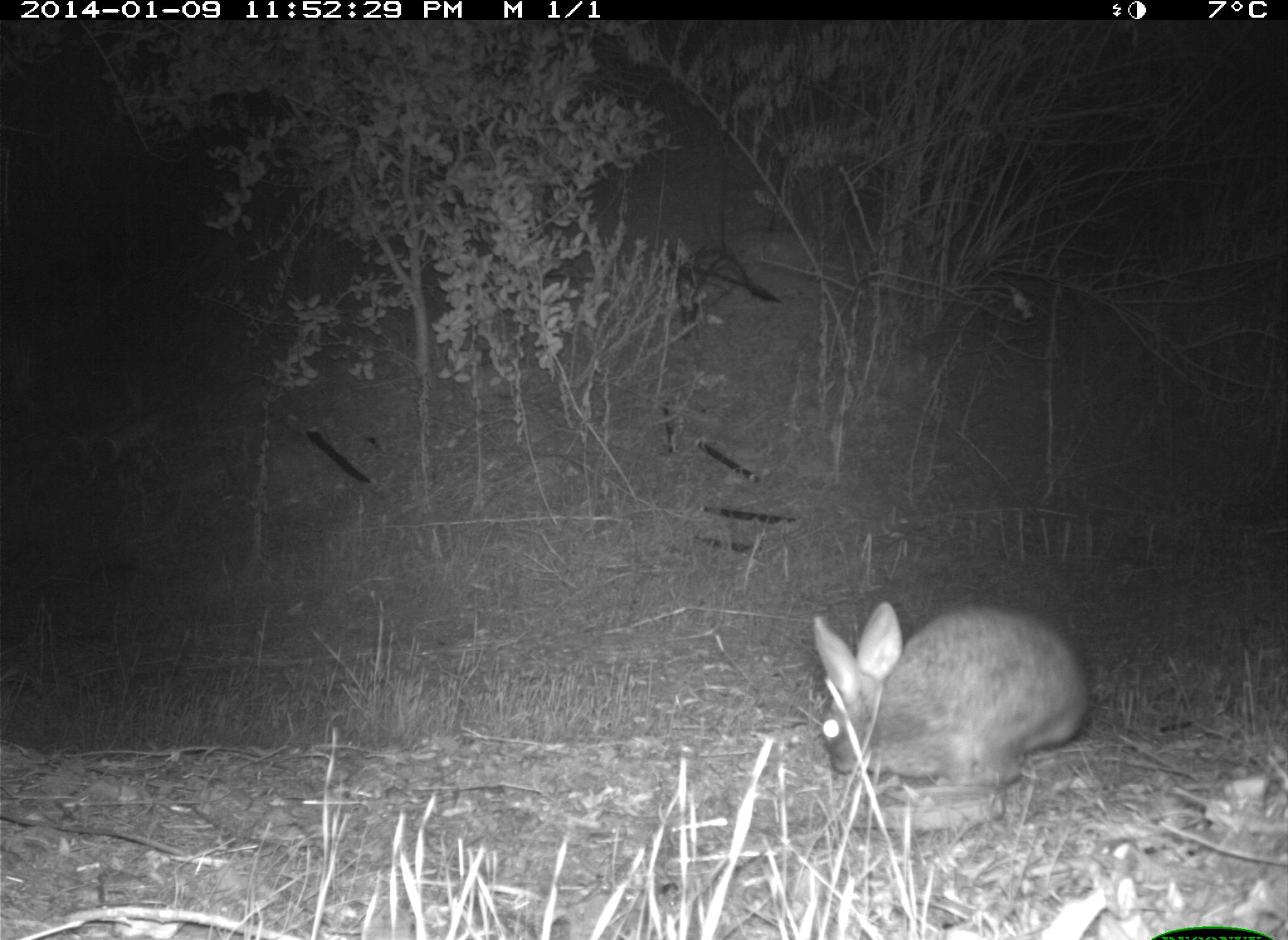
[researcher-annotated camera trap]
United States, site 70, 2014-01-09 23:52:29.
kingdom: Animalia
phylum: Chordata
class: Mammalia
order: Lagomorpha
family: Leporidae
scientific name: Leporidae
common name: rabbits and hares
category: rabbit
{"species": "rabbit (rabbits and hares) (Leporidae)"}